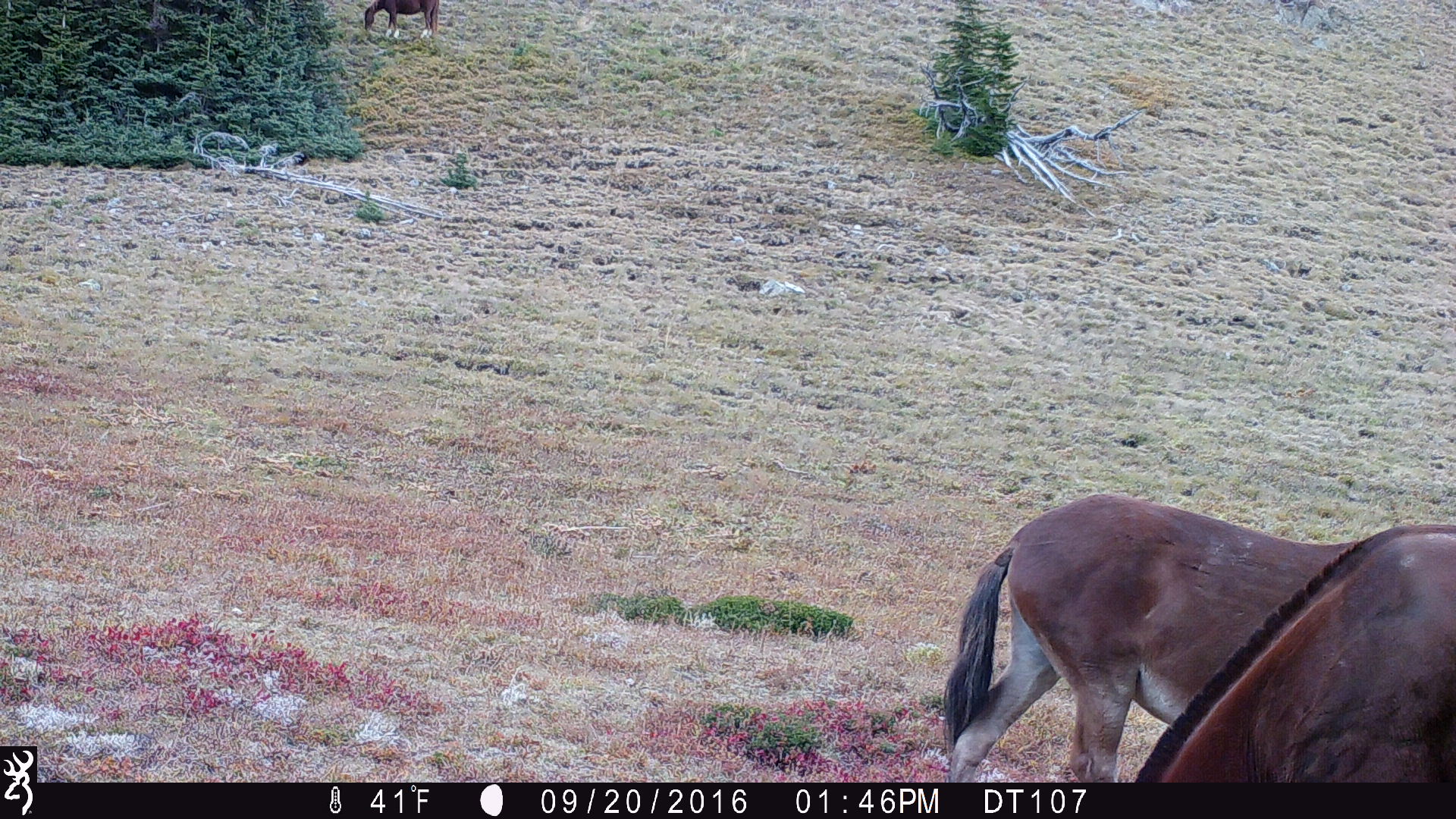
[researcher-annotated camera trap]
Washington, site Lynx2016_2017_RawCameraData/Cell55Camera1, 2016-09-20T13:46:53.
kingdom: Animalia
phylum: Chordata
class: Mammalia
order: Perissodactyla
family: Equidae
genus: Equus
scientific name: Equus caballus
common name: domestic horse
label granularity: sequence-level